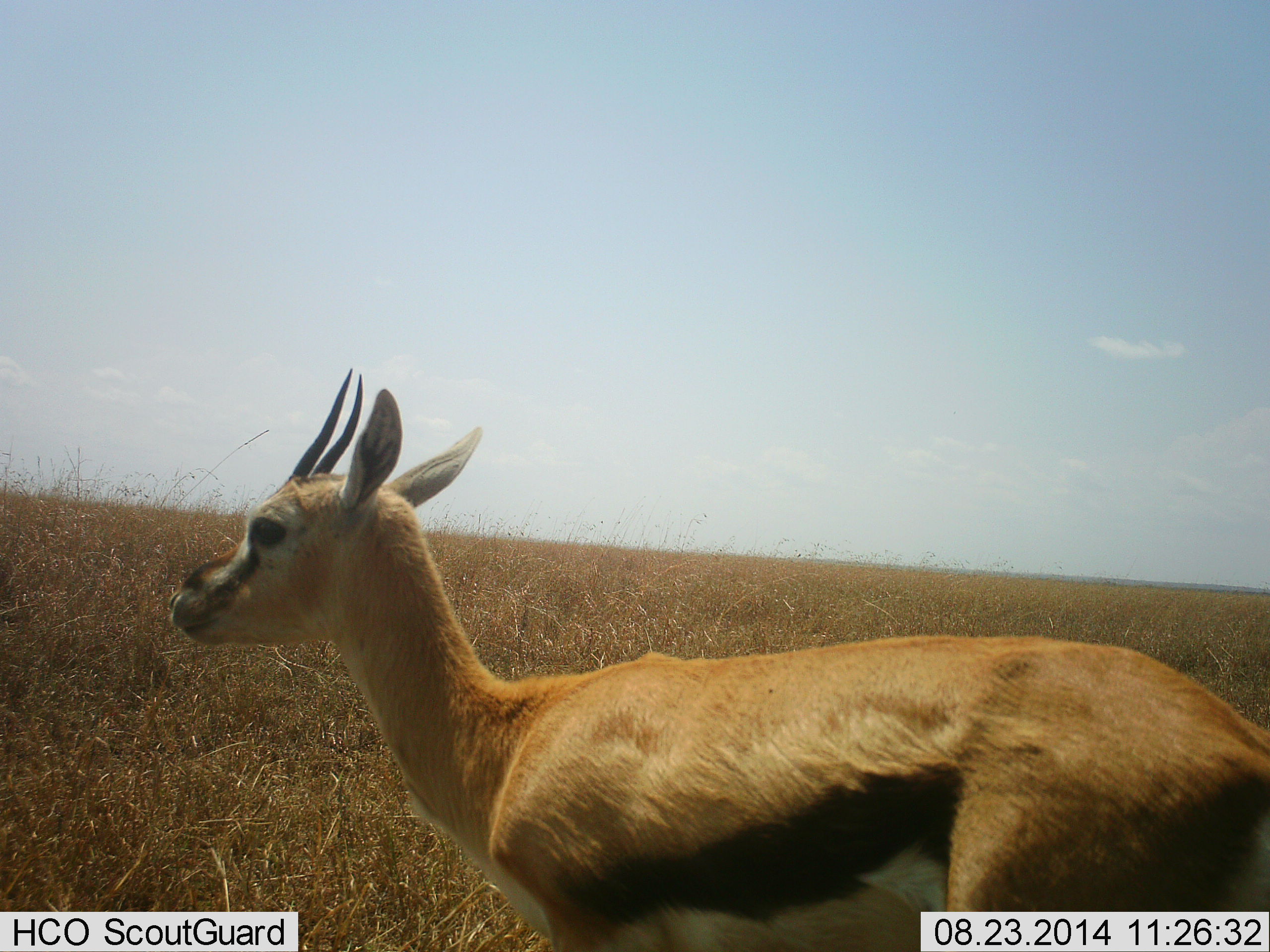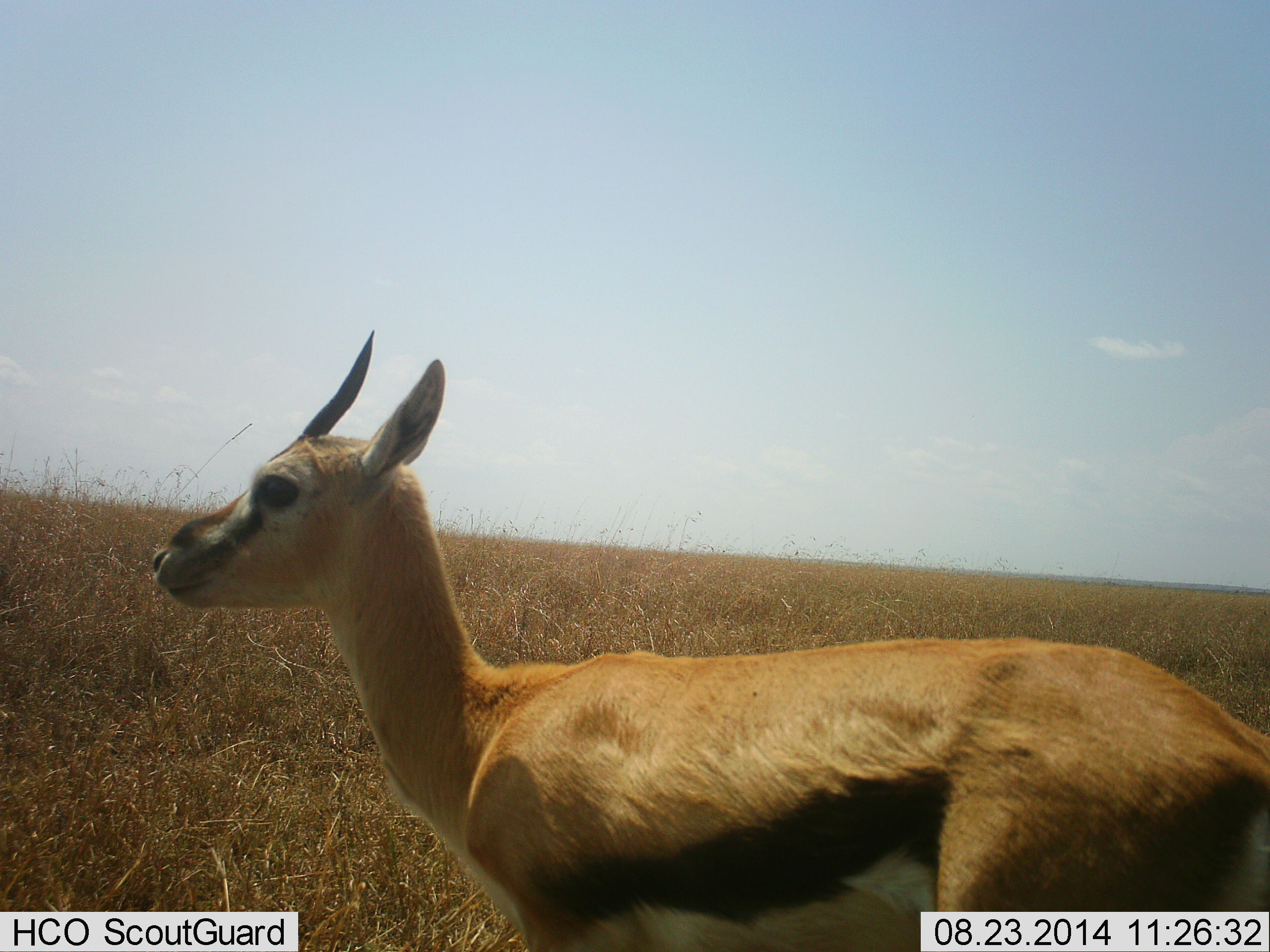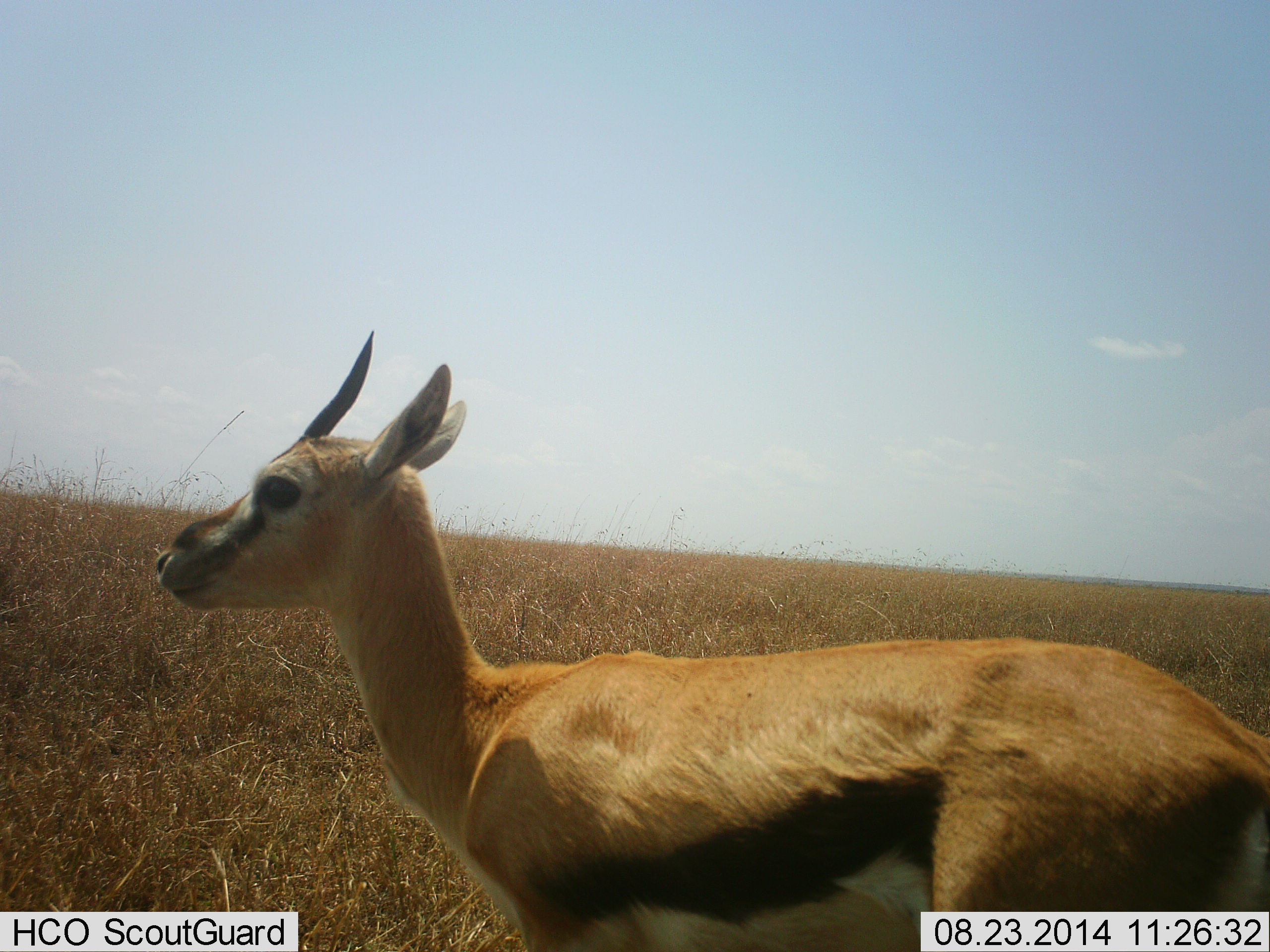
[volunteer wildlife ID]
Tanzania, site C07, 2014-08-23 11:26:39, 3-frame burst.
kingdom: Animalia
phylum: Chordata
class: Mammalia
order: Artiodactyla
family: Bovidae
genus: Eudorcas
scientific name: Eudorcas thomsonii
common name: thomson's gazelle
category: gazellethomsons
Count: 1.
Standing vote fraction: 90%.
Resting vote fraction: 0%.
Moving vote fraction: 10%.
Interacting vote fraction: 0%.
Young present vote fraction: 0%.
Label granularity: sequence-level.